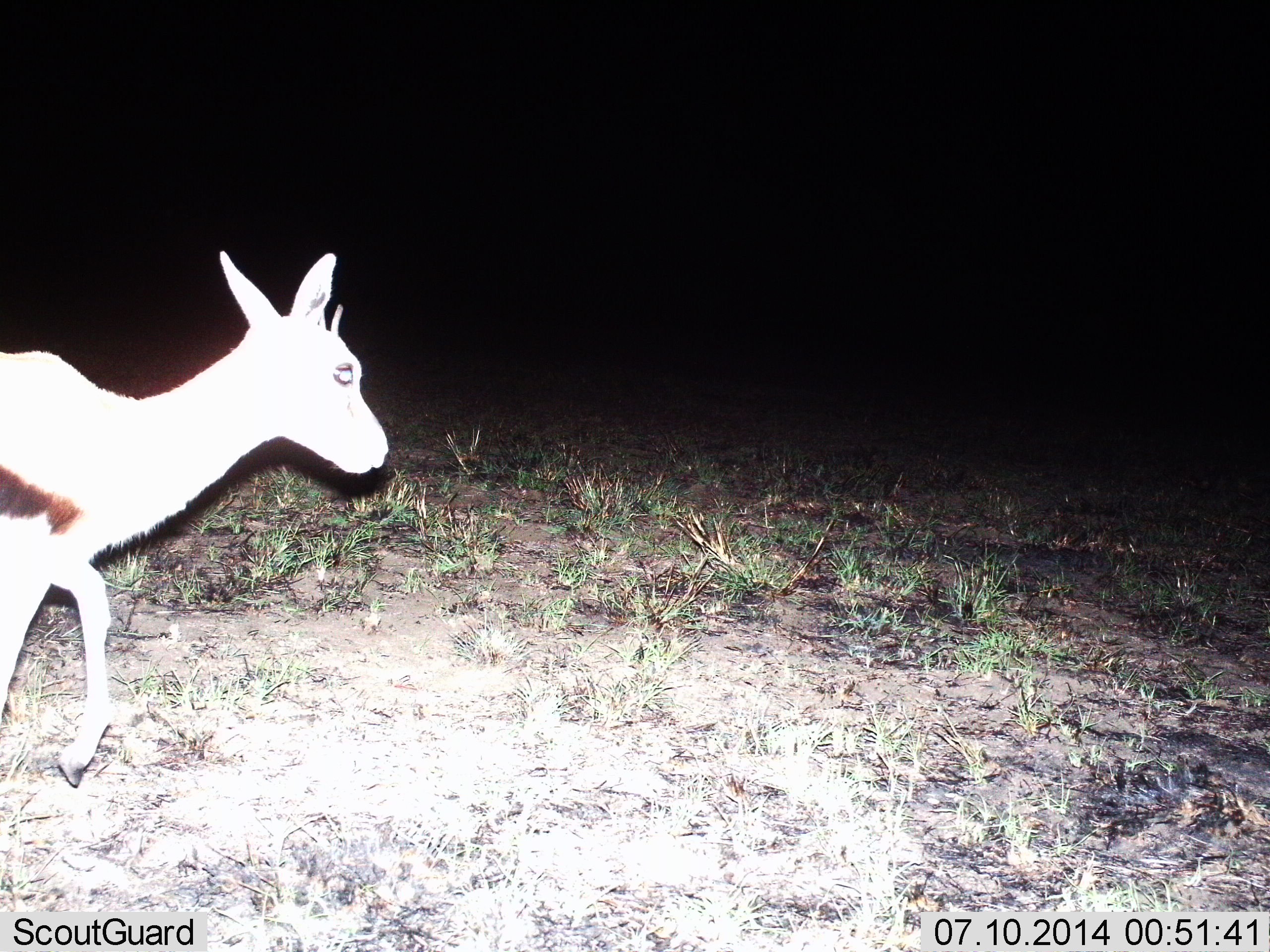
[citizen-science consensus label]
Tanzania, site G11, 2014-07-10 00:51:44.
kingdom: Animalia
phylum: Chordata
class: Mammalia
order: Artiodactyla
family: Bovidae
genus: Eudorcas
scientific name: Eudorcas thomsonii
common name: thomson's gazelle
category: gazellethomsons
Gazellethomsons (thomson's gazelle) (Eudorcas thomsonii), count 1. Behavior (volunteer vote fractions): standing 40%, resting 0%, moving 70%, interacting 0%. Young present (vote fraction): 10%. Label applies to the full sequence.